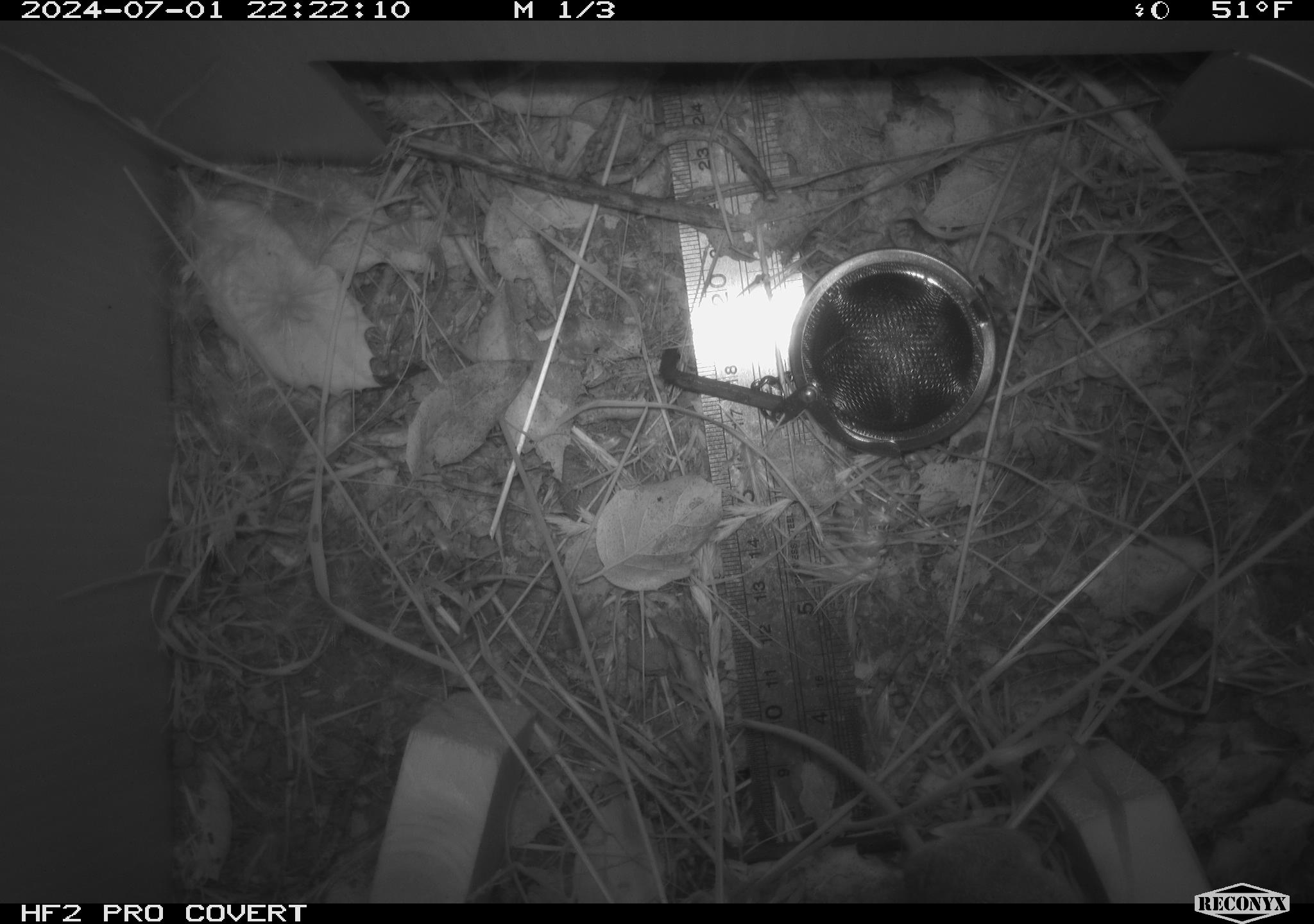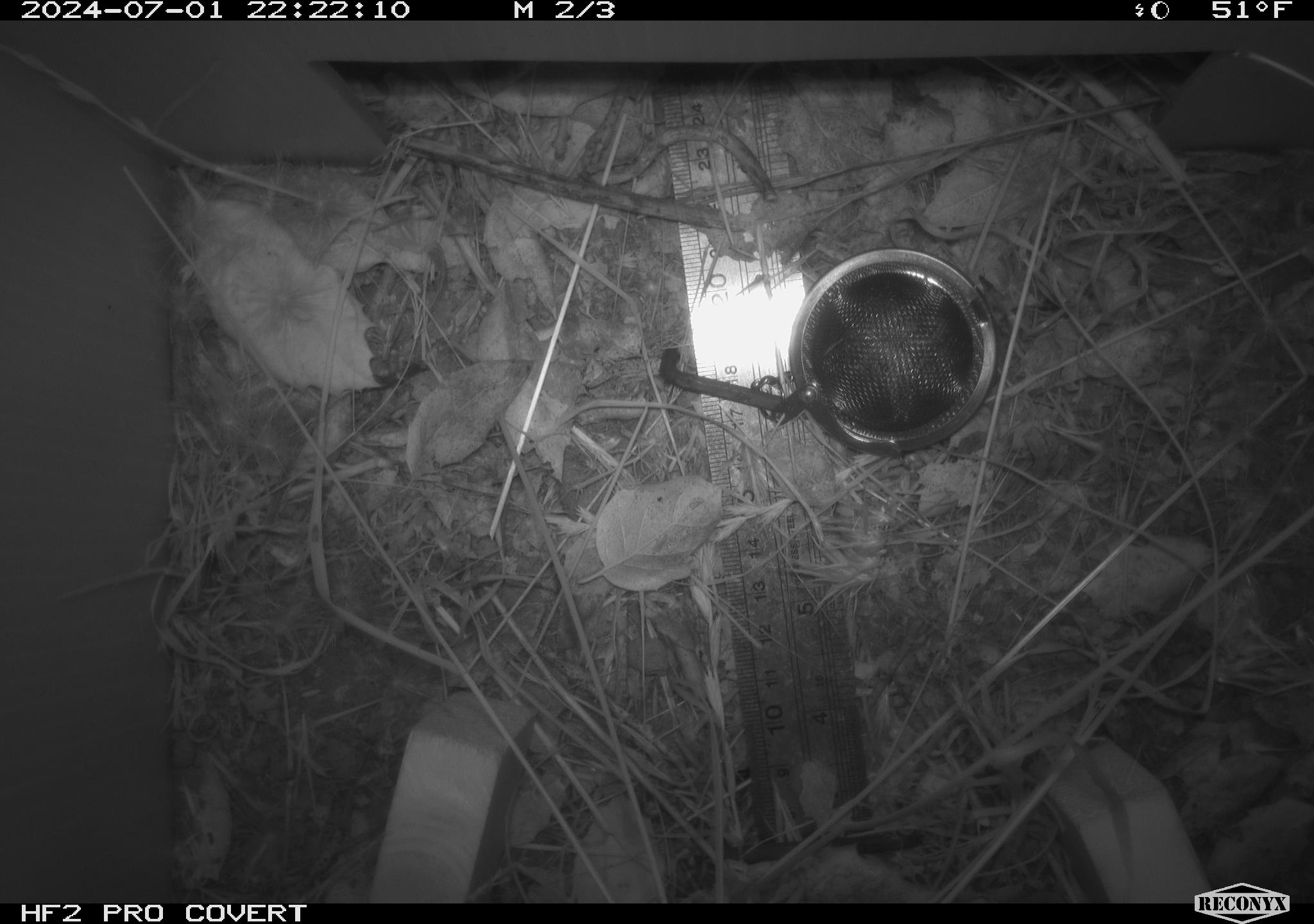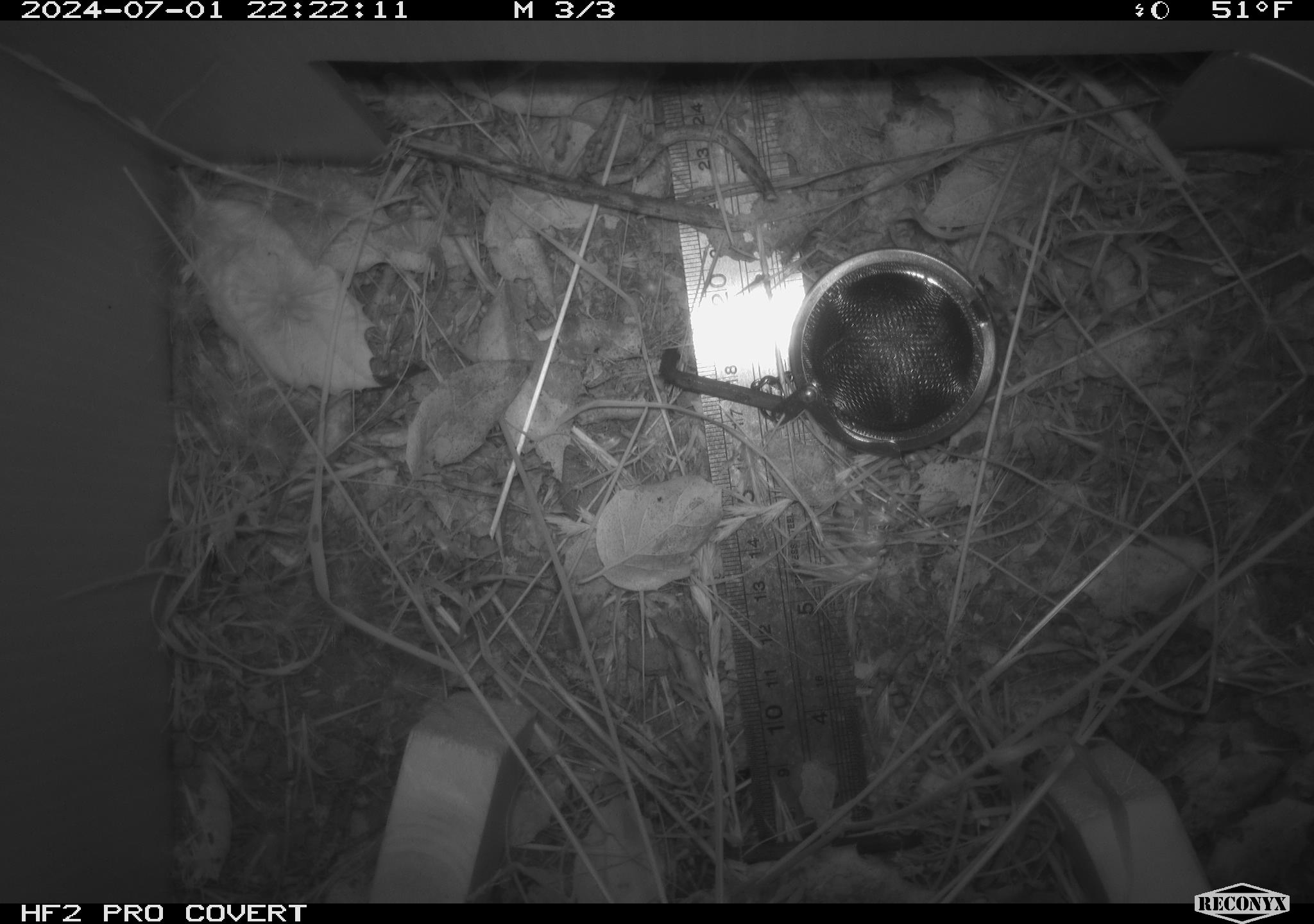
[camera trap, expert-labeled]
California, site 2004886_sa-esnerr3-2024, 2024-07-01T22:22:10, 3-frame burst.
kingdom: Animalia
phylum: Chordata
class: Mammalia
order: Rodentia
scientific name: Rodentia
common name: rodent